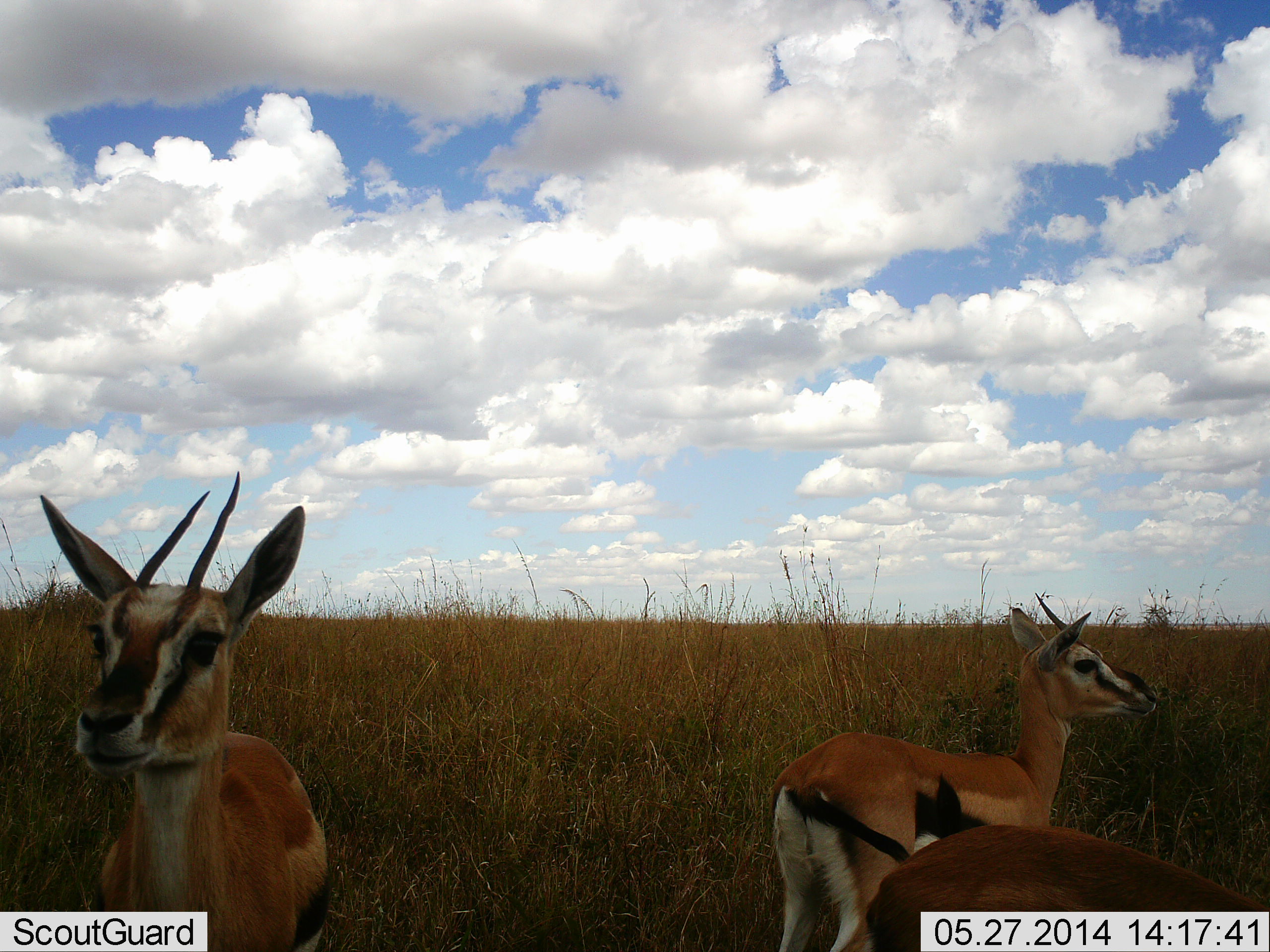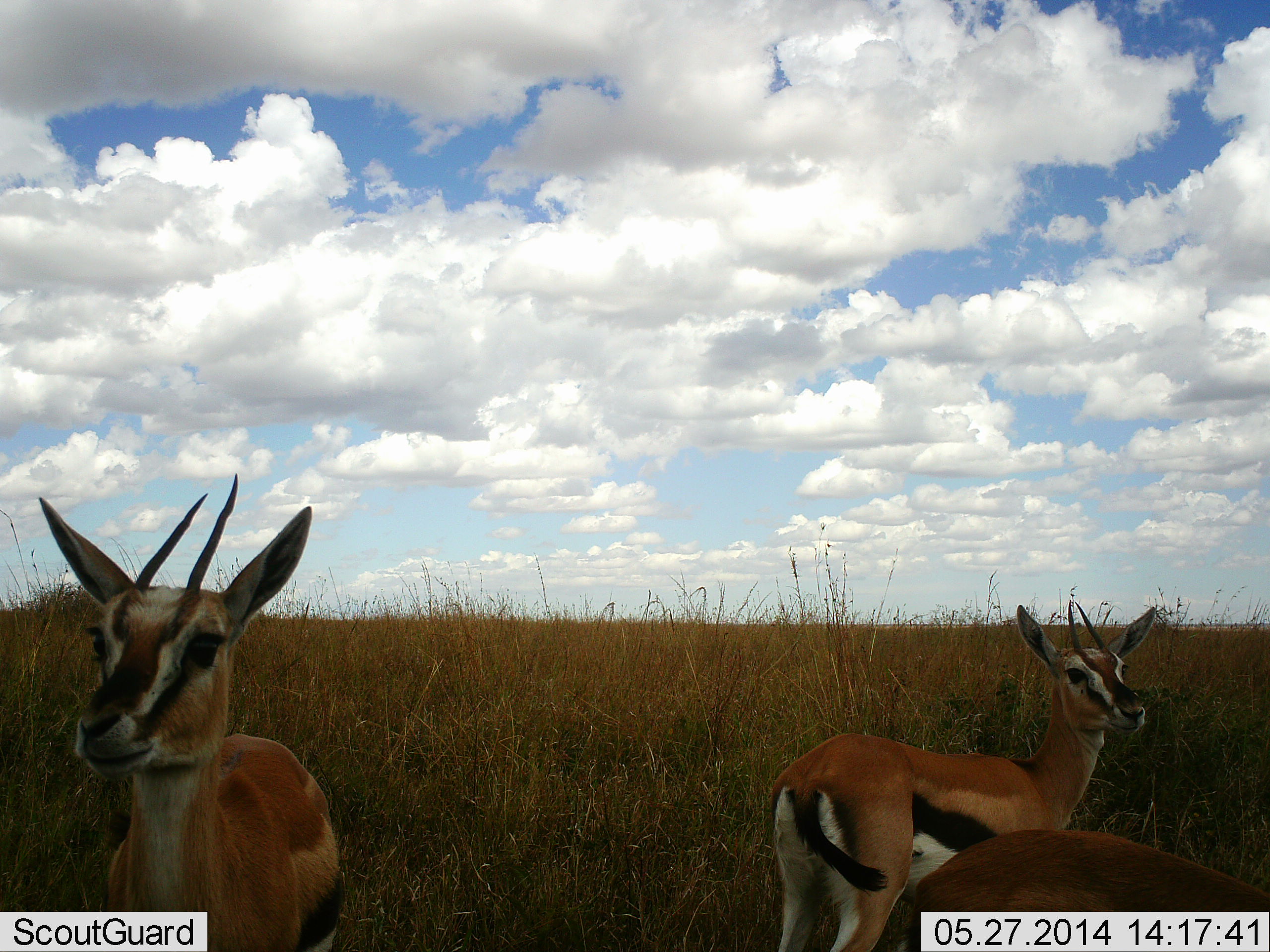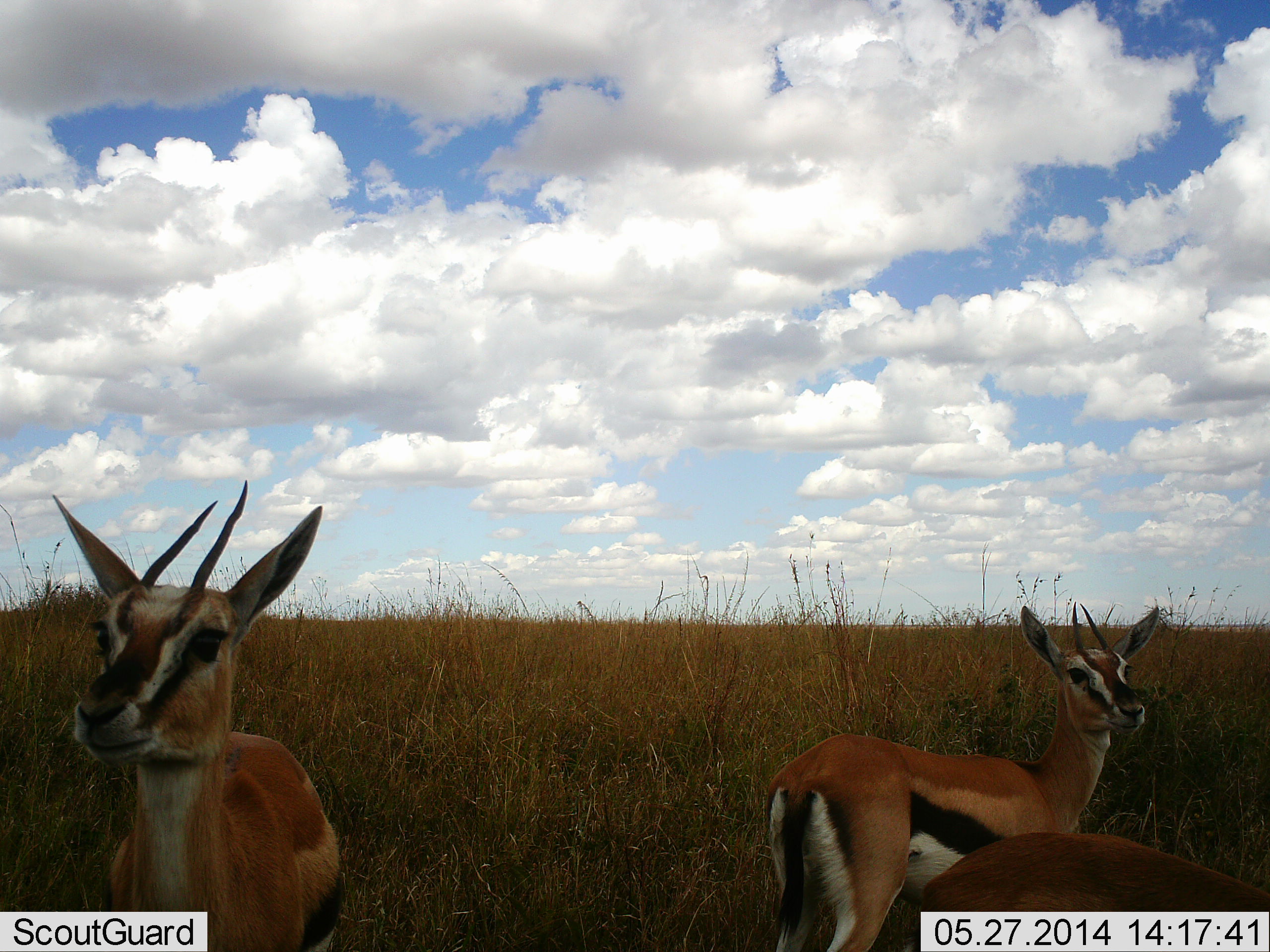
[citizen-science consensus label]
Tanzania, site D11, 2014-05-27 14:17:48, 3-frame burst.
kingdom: Animalia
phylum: Chordata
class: Mammalia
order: Artiodactyla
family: Bovidae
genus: Eudorcas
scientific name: Eudorcas thomsonii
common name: thomson's gazelle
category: gazellethomsons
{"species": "gazellethomsons (thomson's gazelle) (Eudorcas thomsonii)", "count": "3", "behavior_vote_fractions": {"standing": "100%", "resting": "0%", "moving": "0%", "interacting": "0%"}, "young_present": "0%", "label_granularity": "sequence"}